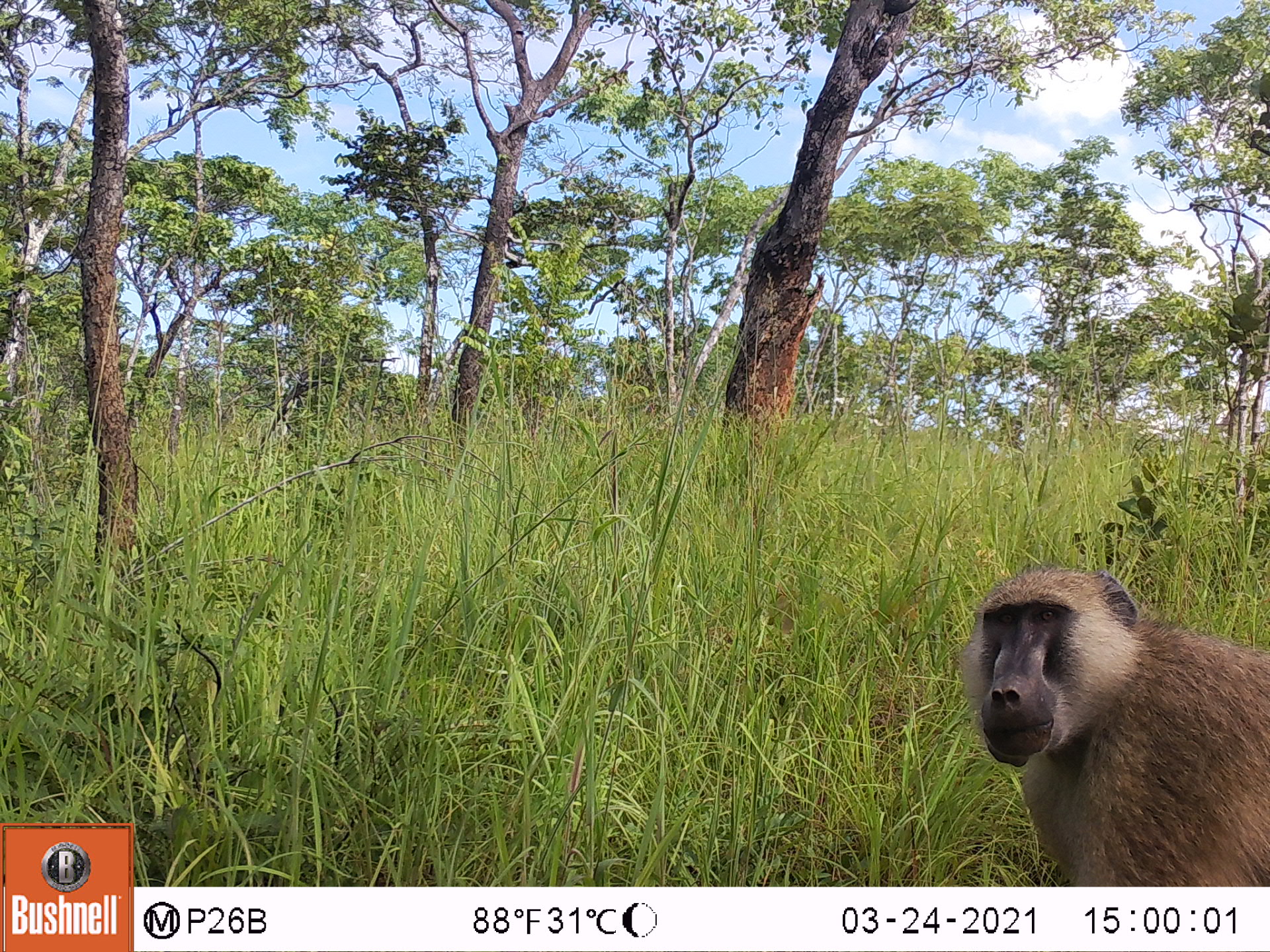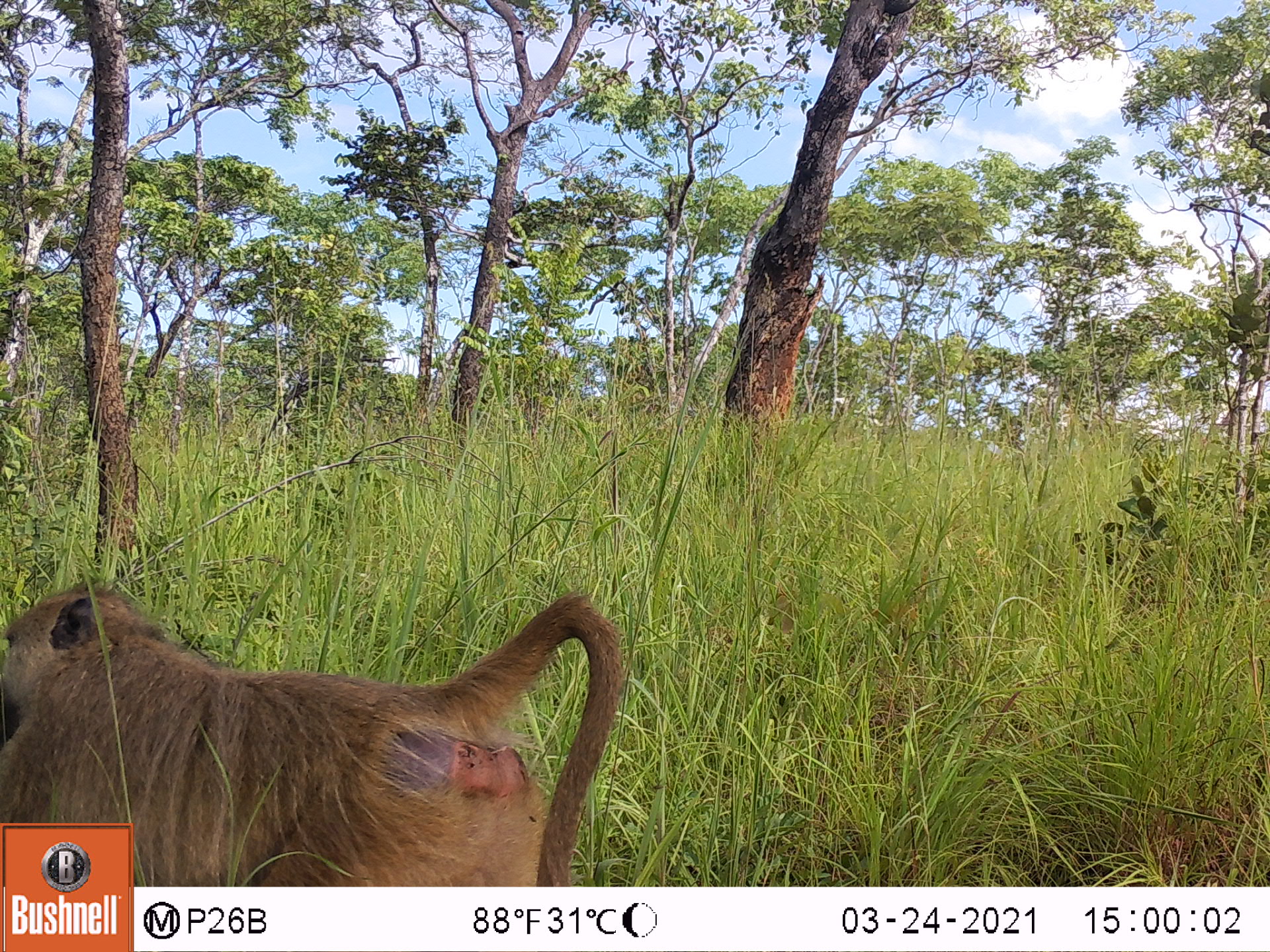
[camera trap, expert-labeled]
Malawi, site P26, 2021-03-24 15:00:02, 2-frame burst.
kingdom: Animalia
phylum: Chordata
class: Mammalia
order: Primates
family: Cercopithecidae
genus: Papio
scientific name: Papio cynocephalus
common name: yellow baboon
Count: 1.